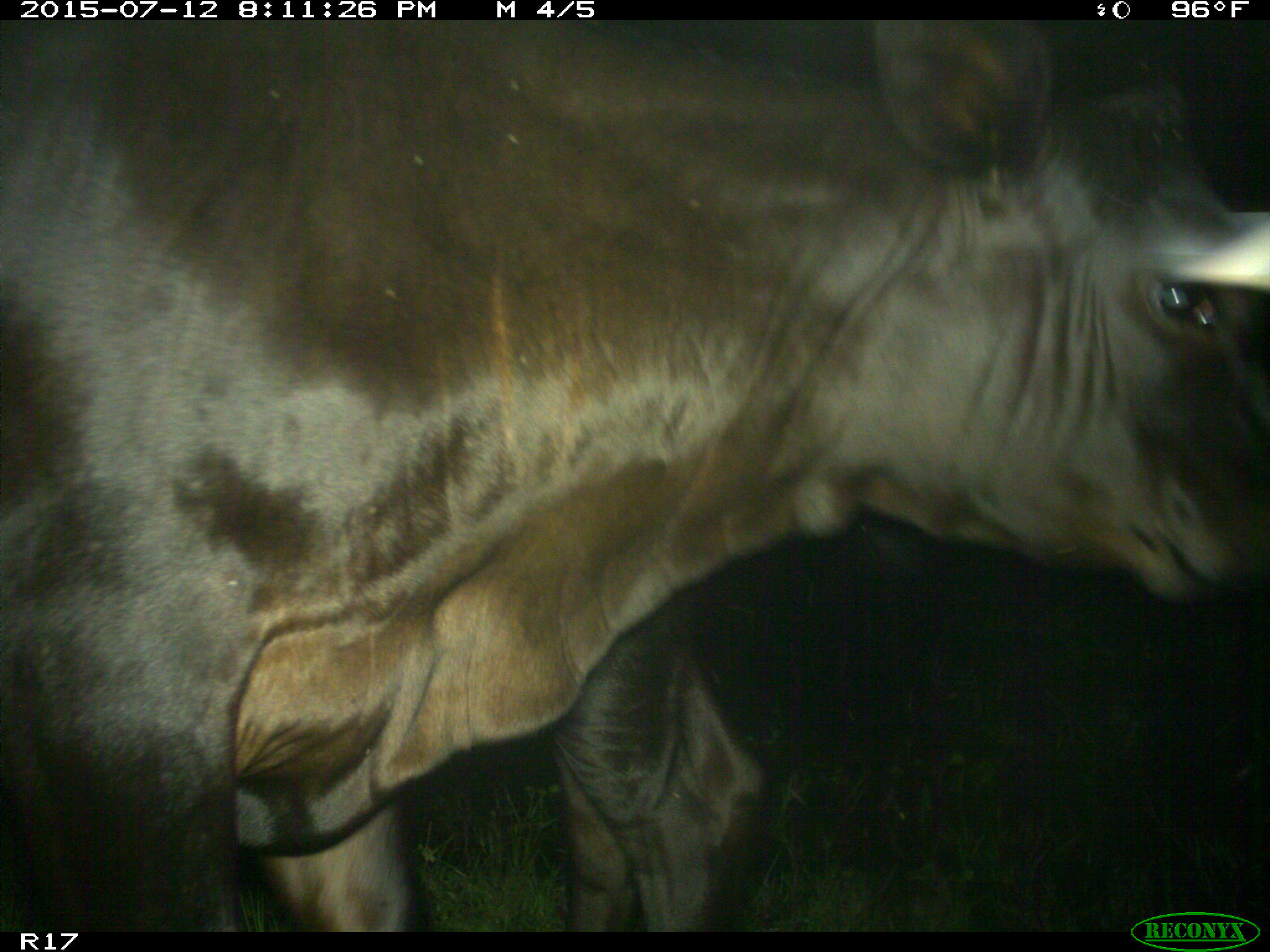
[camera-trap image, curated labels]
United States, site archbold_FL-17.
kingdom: Animalia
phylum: Chordata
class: Mammalia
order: Artiodactyla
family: Bovidae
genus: Bos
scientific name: Bos taurus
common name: domestic cow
Bos taurus (domestic cow).